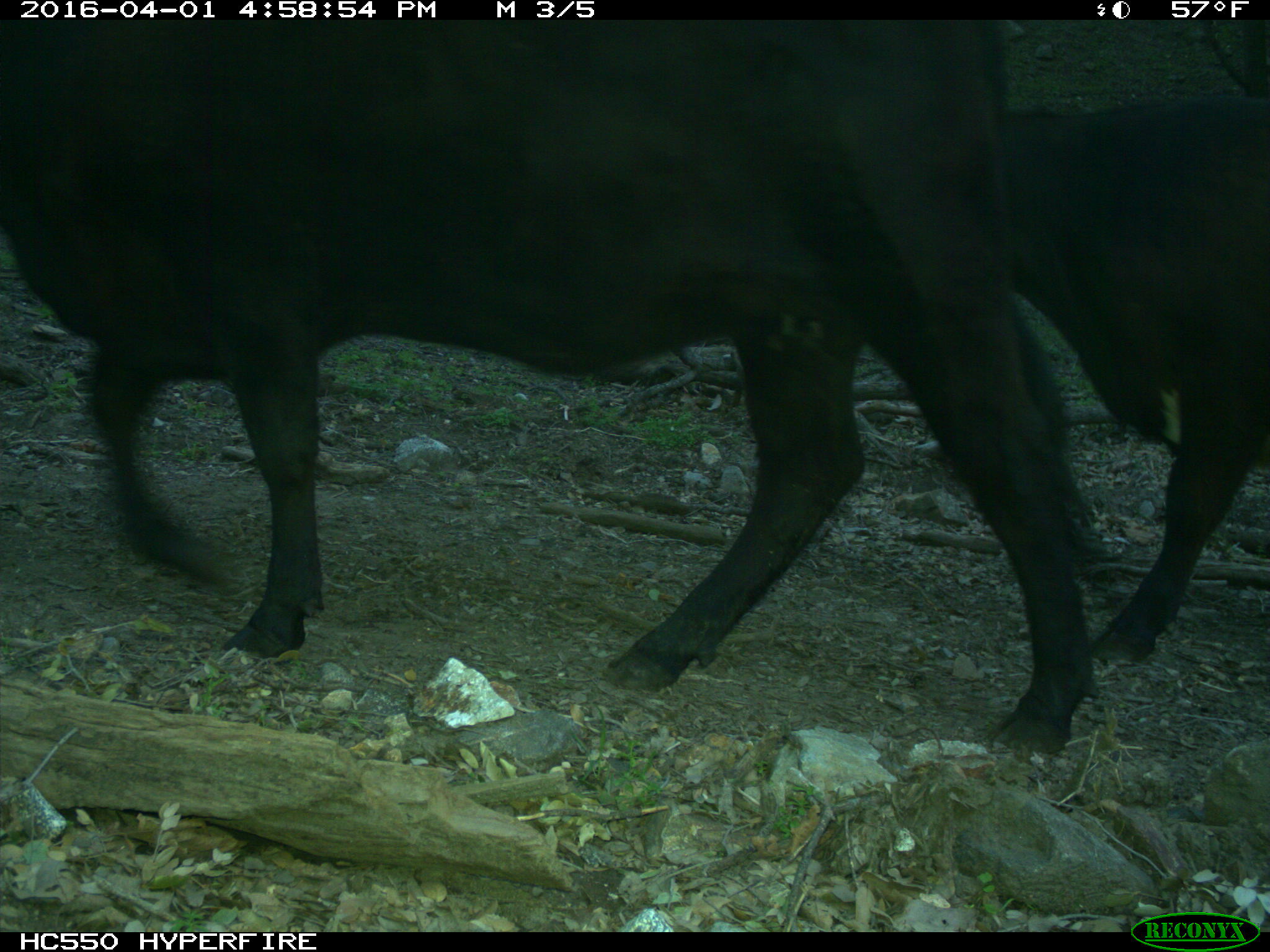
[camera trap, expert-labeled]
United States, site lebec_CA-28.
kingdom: Animalia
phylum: Chordata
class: Mammalia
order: Artiodactyla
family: Bovidae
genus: Bos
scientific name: Bos taurus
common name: domestic cow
Bos taurus (domestic cow).